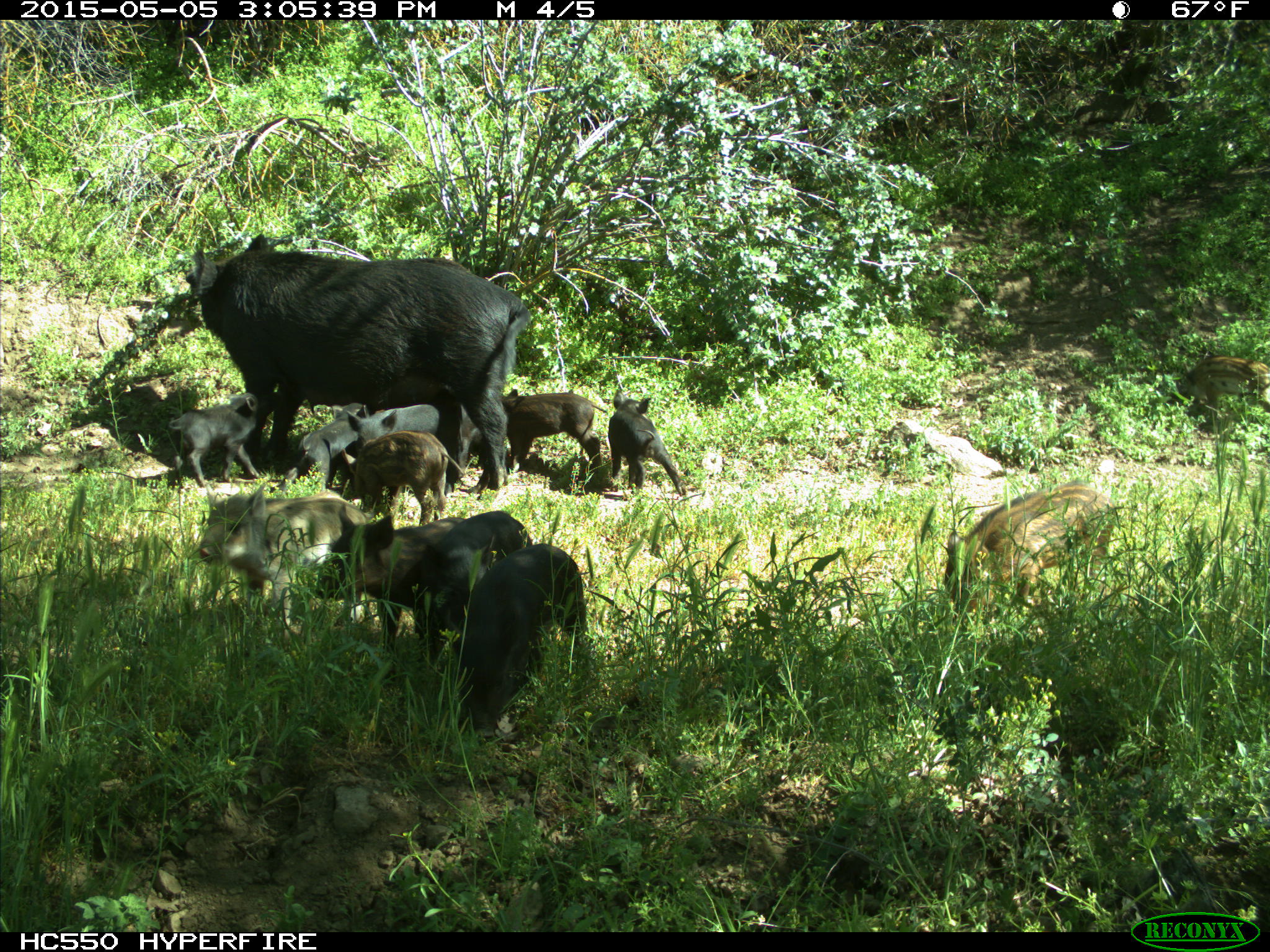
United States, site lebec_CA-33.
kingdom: Animalia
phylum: Chordata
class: Mammalia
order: Artiodactyla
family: Suidae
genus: Sus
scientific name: Sus scrofa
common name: wild boar